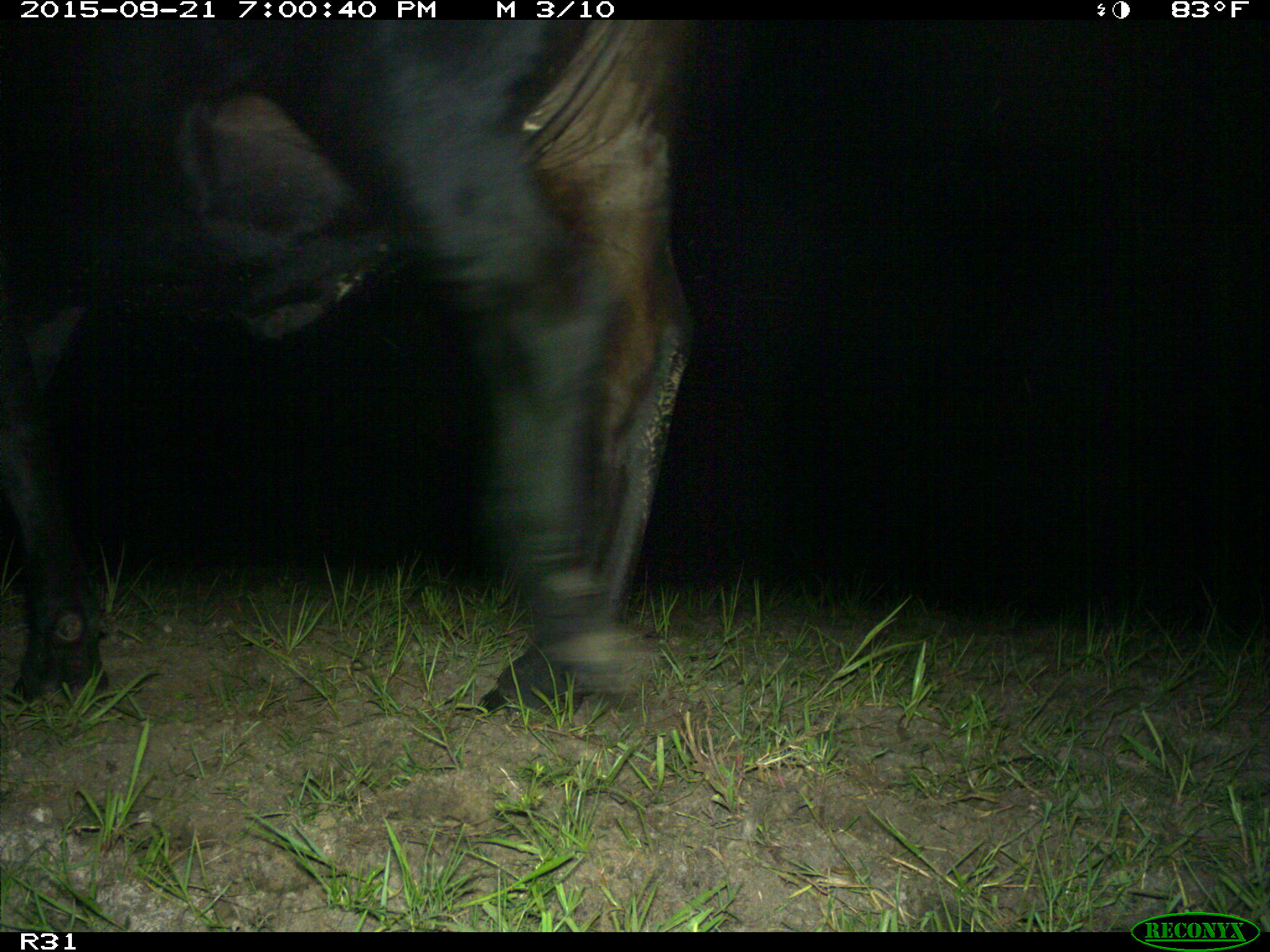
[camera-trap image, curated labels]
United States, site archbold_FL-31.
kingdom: Animalia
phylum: Chordata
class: Mammalia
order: Artiodactyla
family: Bovidae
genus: Bos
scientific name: Bos taurus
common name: domestic cow